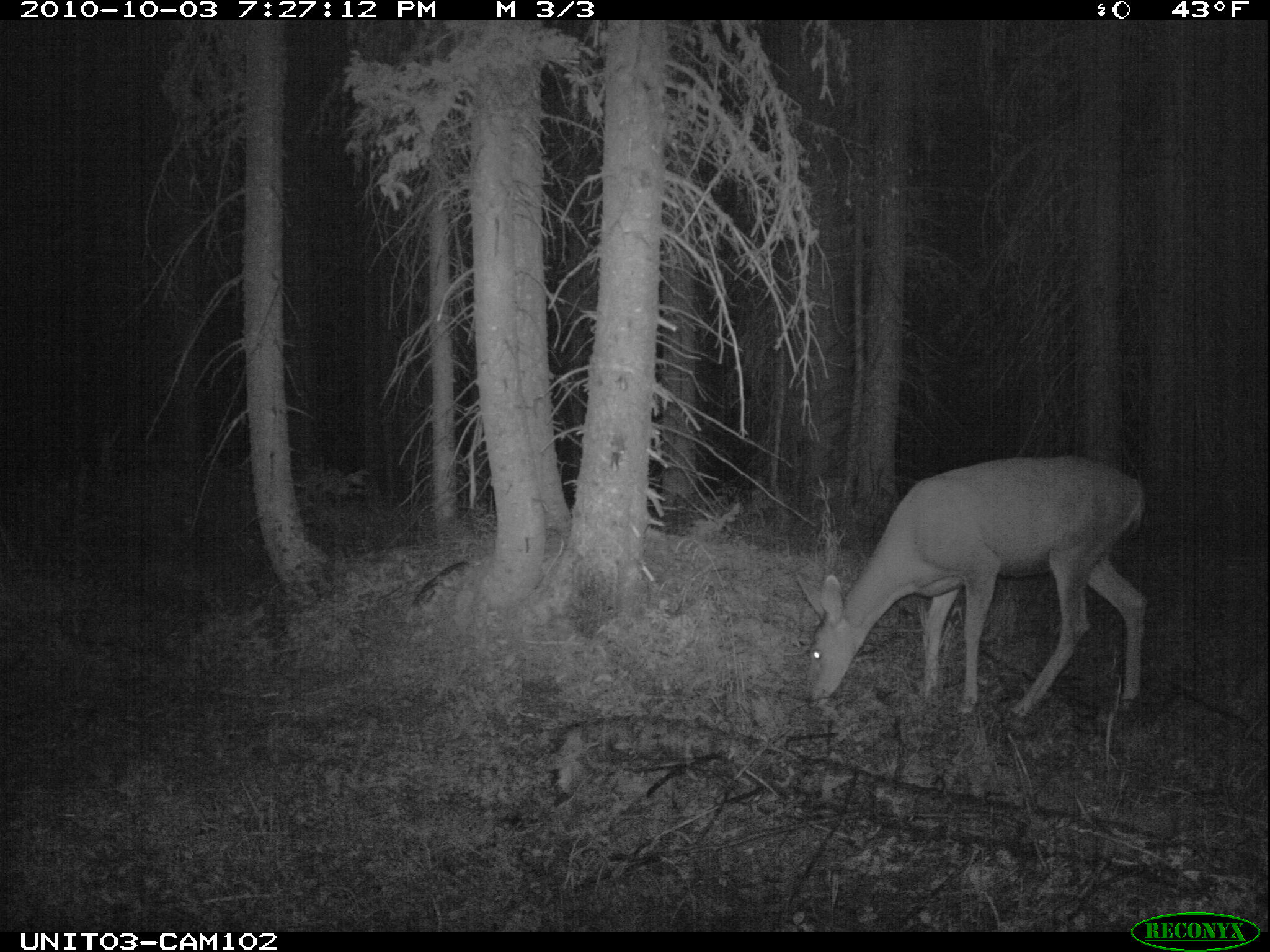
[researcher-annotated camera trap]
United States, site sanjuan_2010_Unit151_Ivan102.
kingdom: Animalia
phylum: Chordata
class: Mammalia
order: Artiodactyla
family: Cervidae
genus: Odocoileus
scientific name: Odocoileus hemionus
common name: mule deer